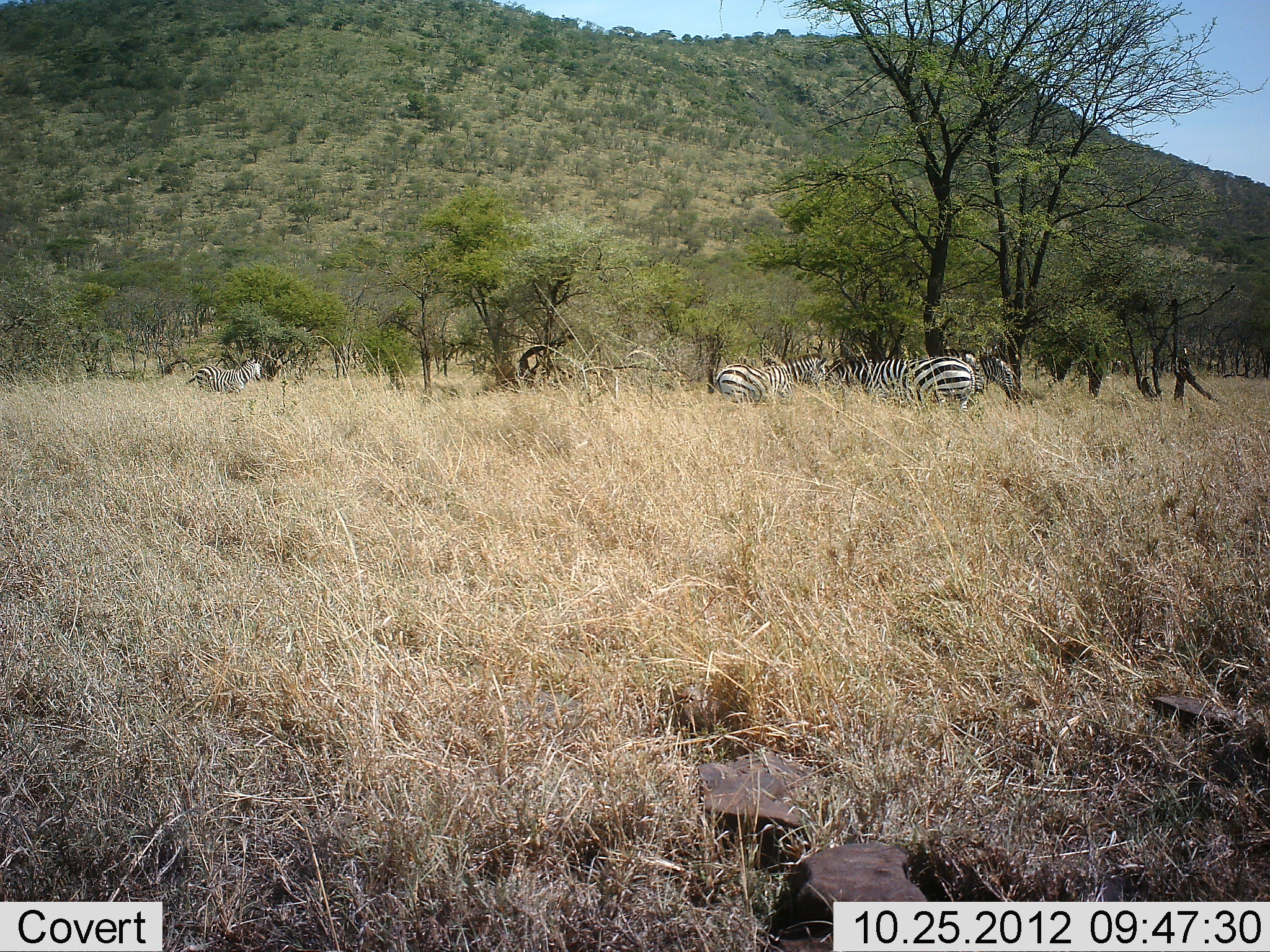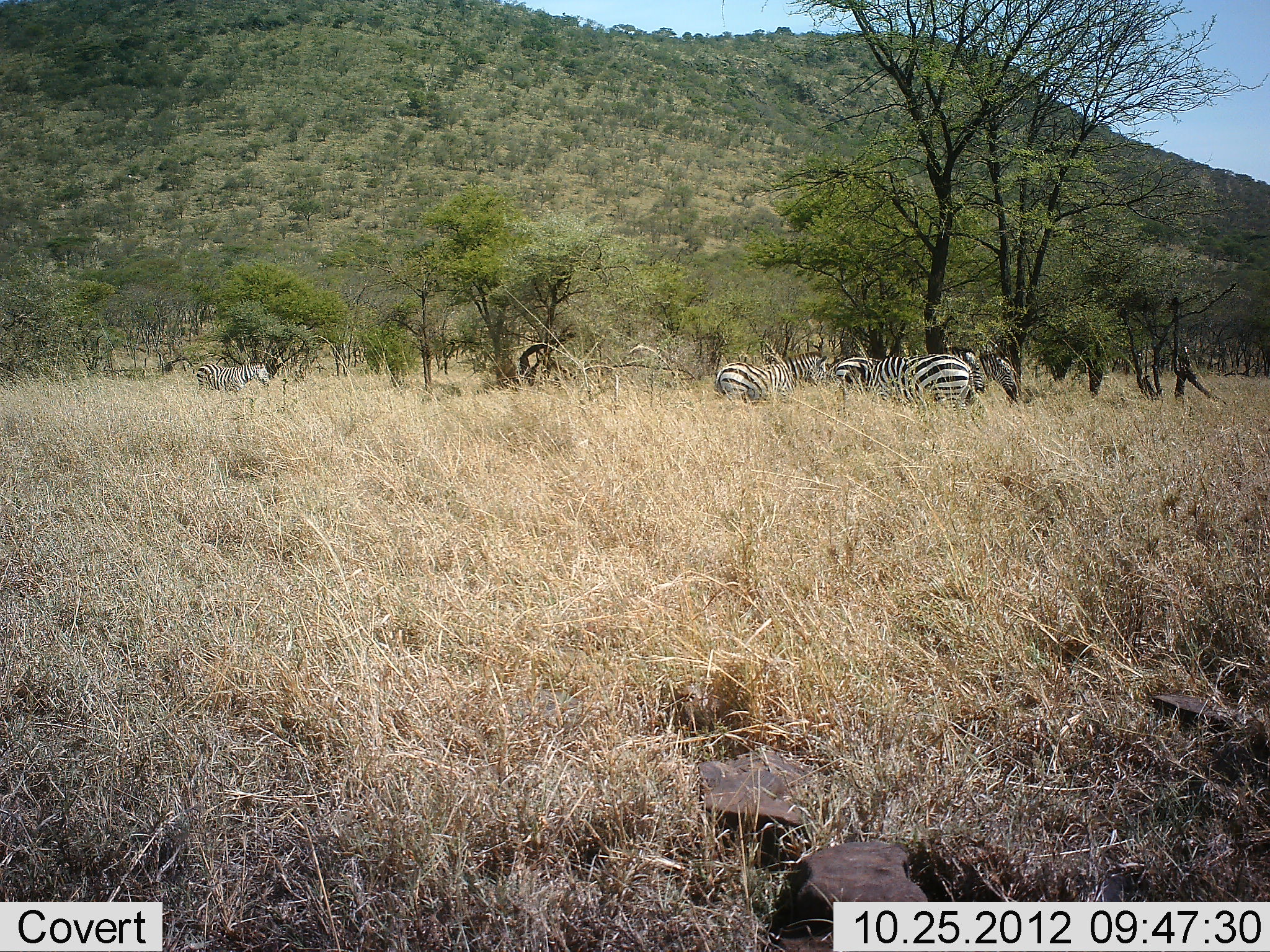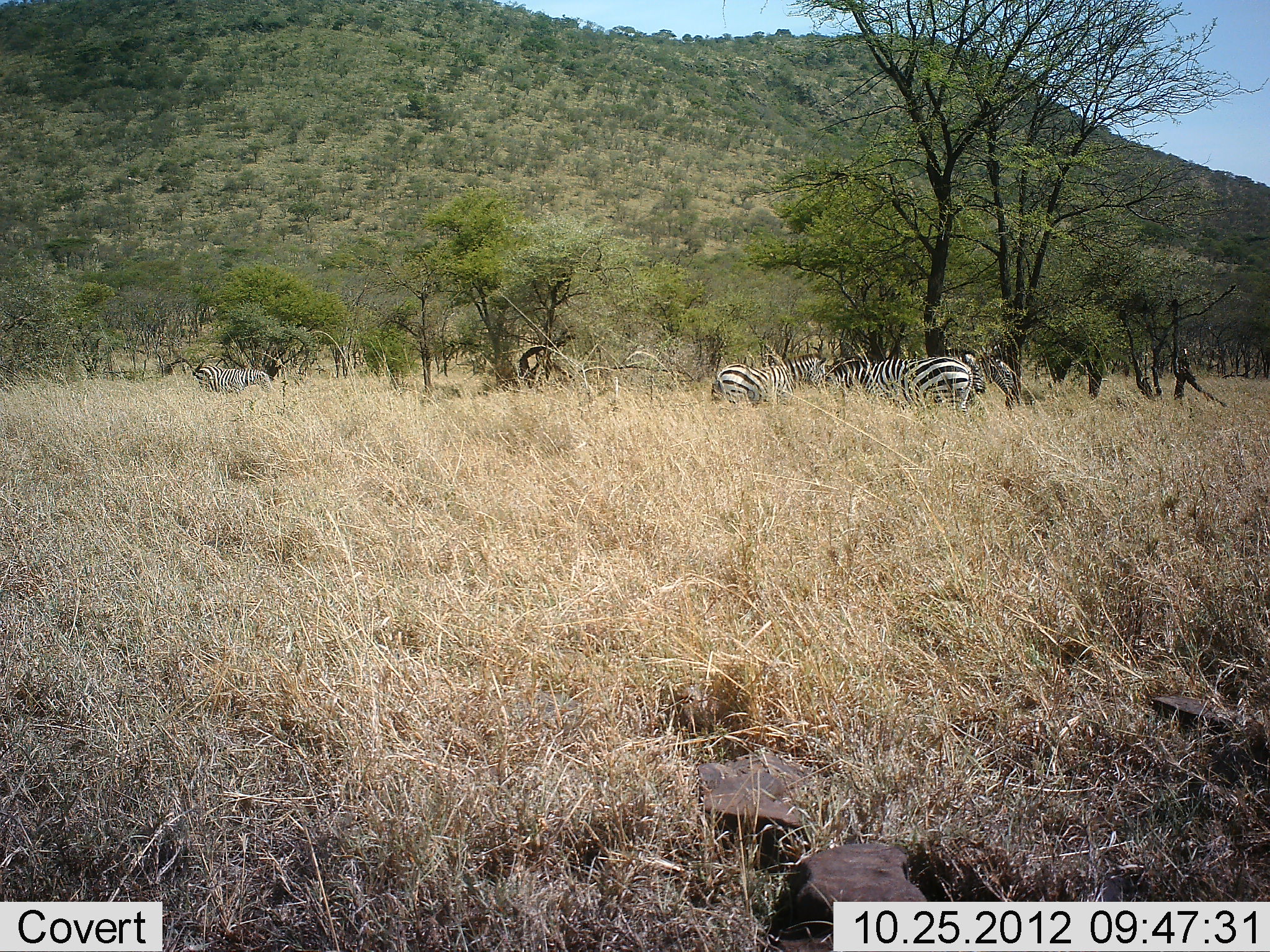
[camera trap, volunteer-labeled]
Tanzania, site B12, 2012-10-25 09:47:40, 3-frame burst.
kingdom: Animalia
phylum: Chordata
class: Mammalia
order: Perissodactyla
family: Equidae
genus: Equus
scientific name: Equus quagga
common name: plains zebra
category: zebra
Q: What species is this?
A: Zebra (plains zebra) (Equus quagga).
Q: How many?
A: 5.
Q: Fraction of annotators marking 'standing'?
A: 50%.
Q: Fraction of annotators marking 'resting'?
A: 0%.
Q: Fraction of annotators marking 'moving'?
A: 0%.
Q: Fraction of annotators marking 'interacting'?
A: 0%.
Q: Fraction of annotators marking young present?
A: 0%.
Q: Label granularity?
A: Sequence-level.